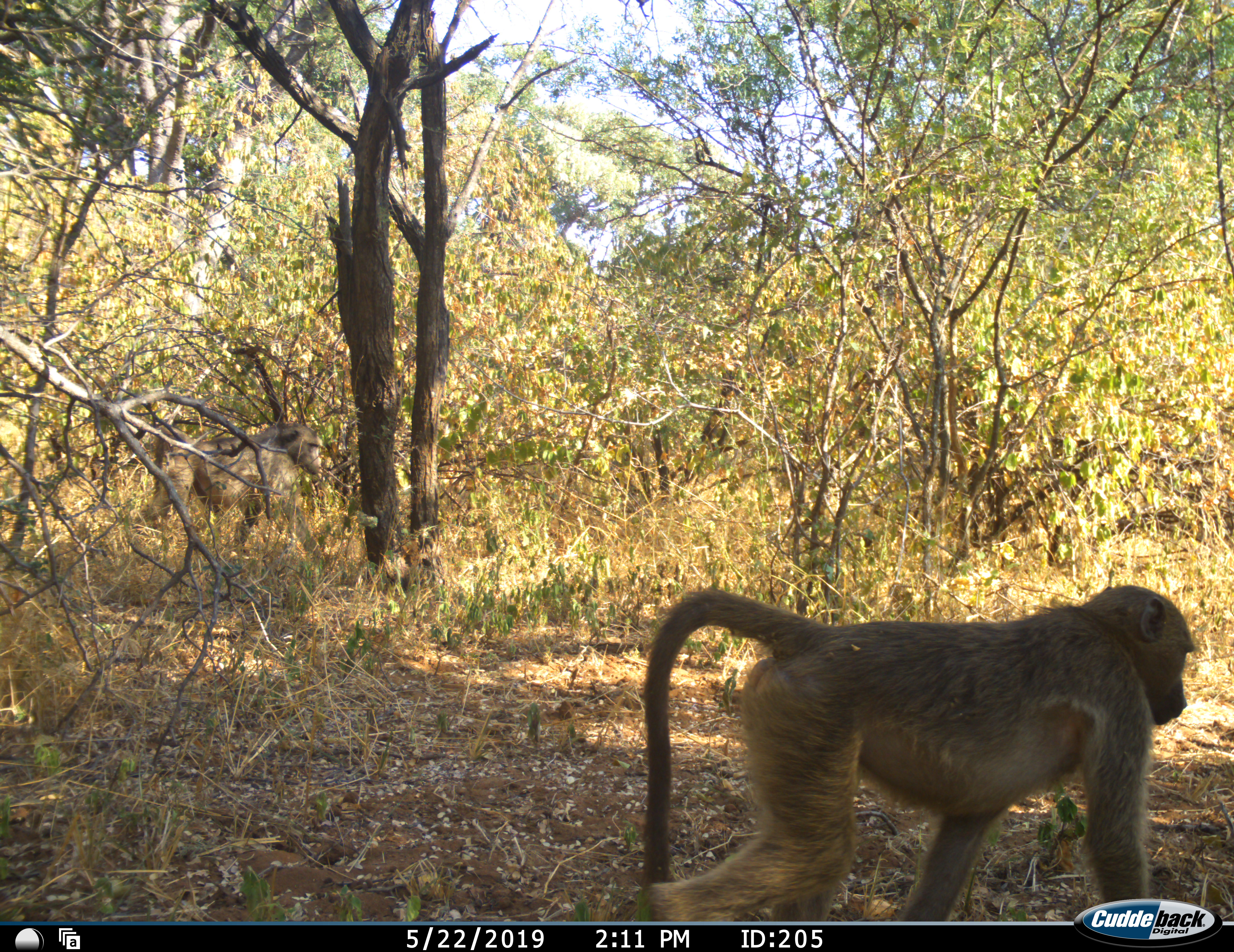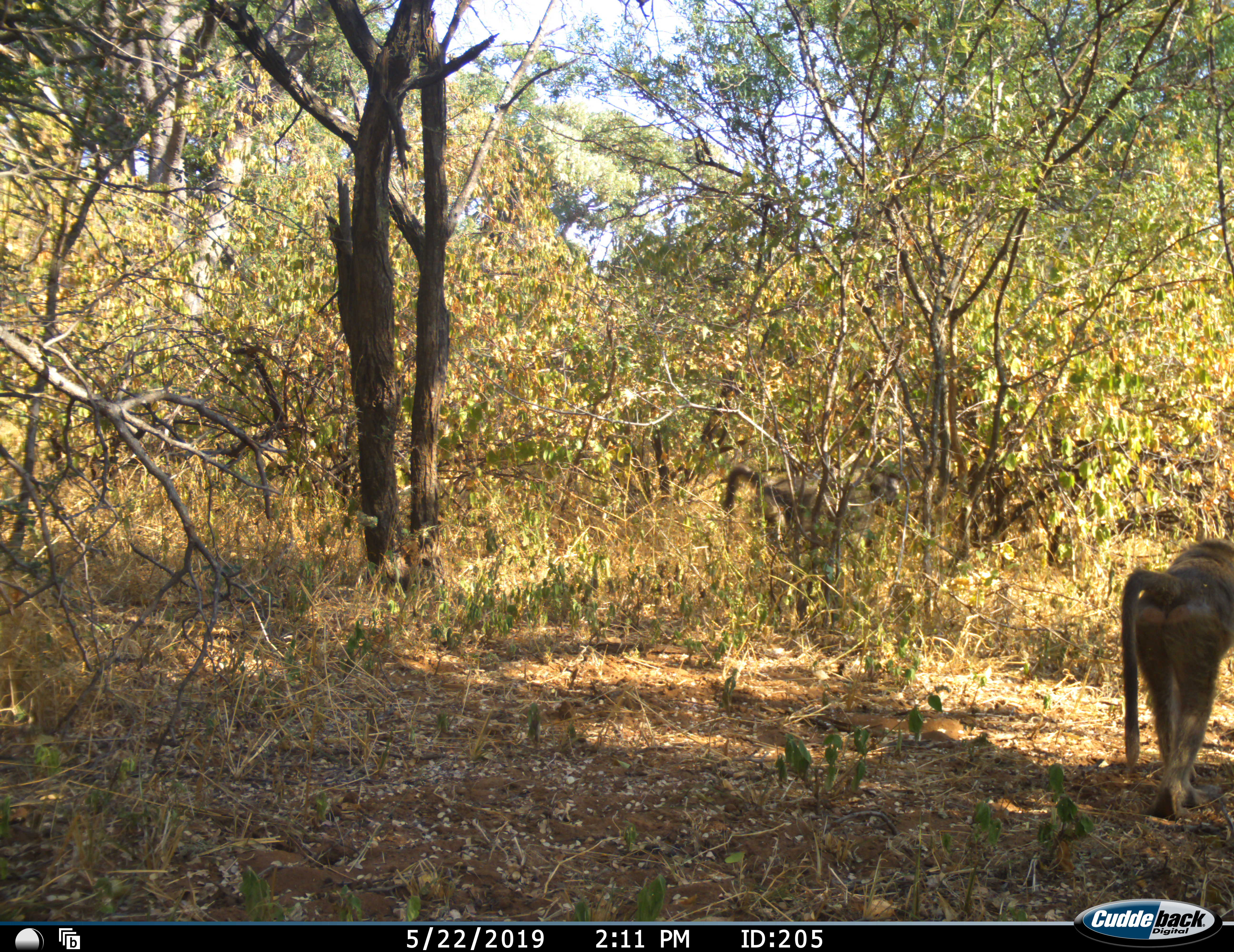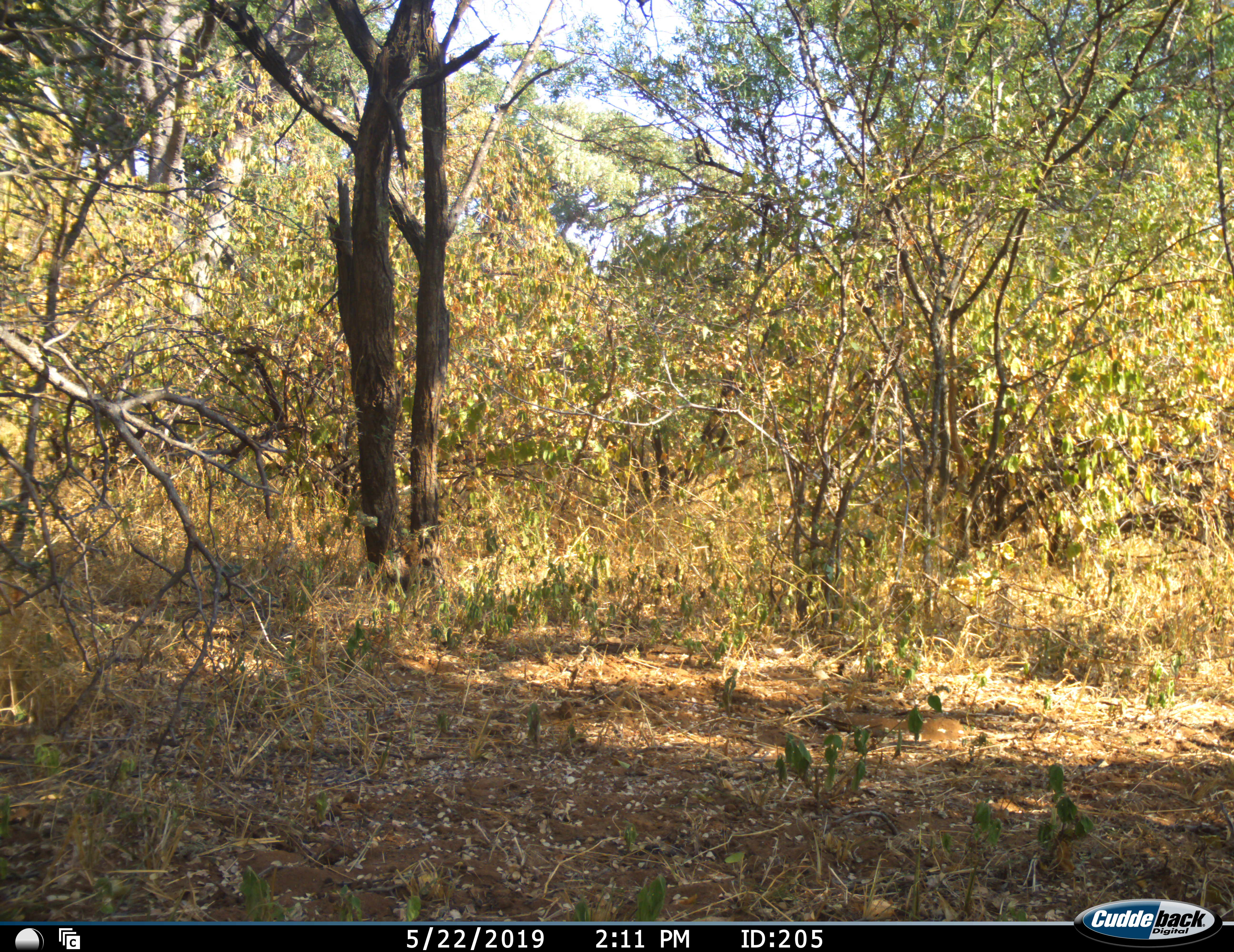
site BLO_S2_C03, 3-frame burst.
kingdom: Animalia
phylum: Chordata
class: Mammalia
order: Primates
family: Cercopithecidae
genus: Papio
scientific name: Papio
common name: baboon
Baboon (Papio), count 2. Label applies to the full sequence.